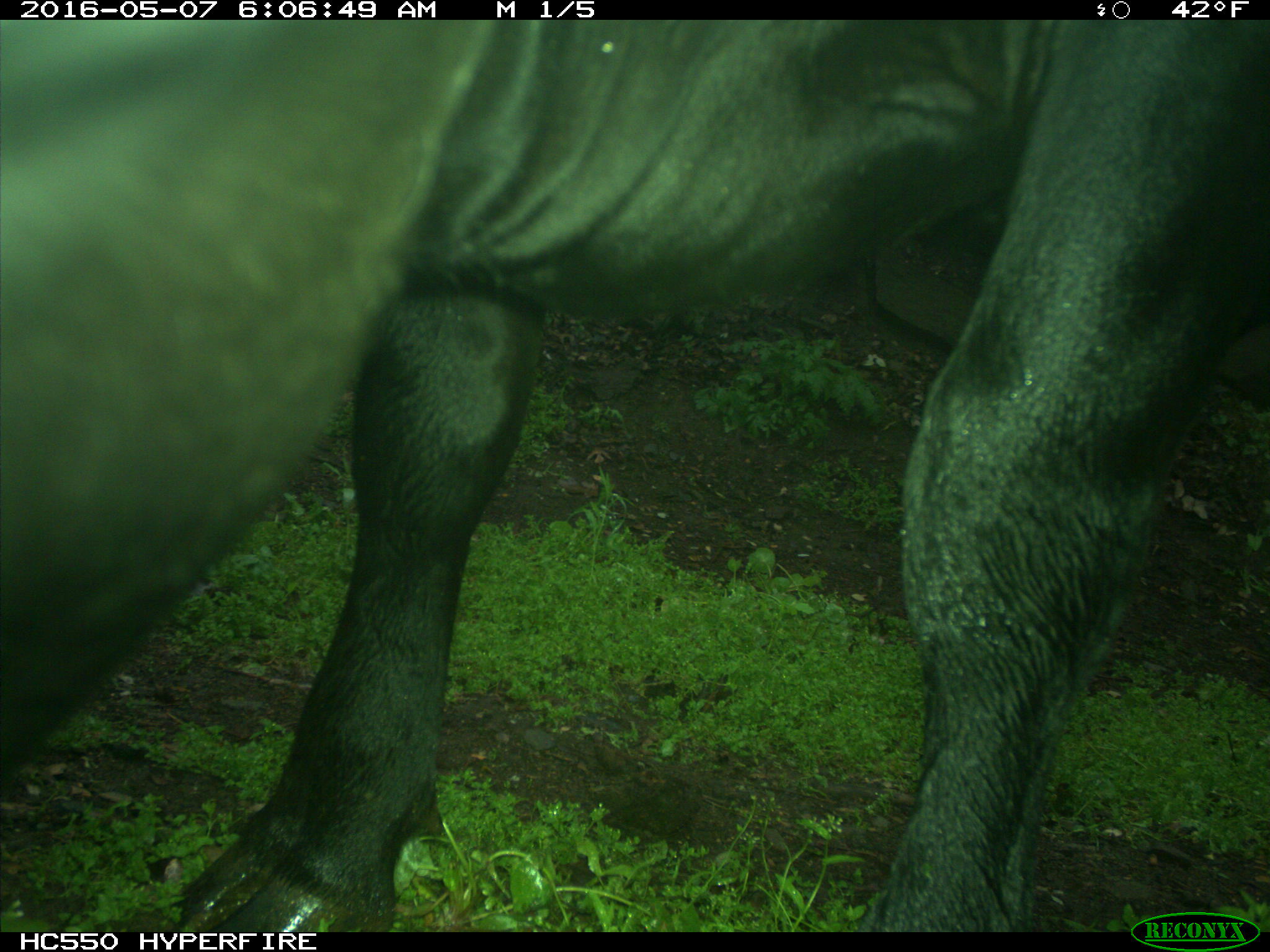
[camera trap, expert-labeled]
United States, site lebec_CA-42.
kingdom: Animalia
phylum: Chordata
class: Mammalia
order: Artiodactyla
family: Bovidae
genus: Bos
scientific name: Bos taurus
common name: domestic cow